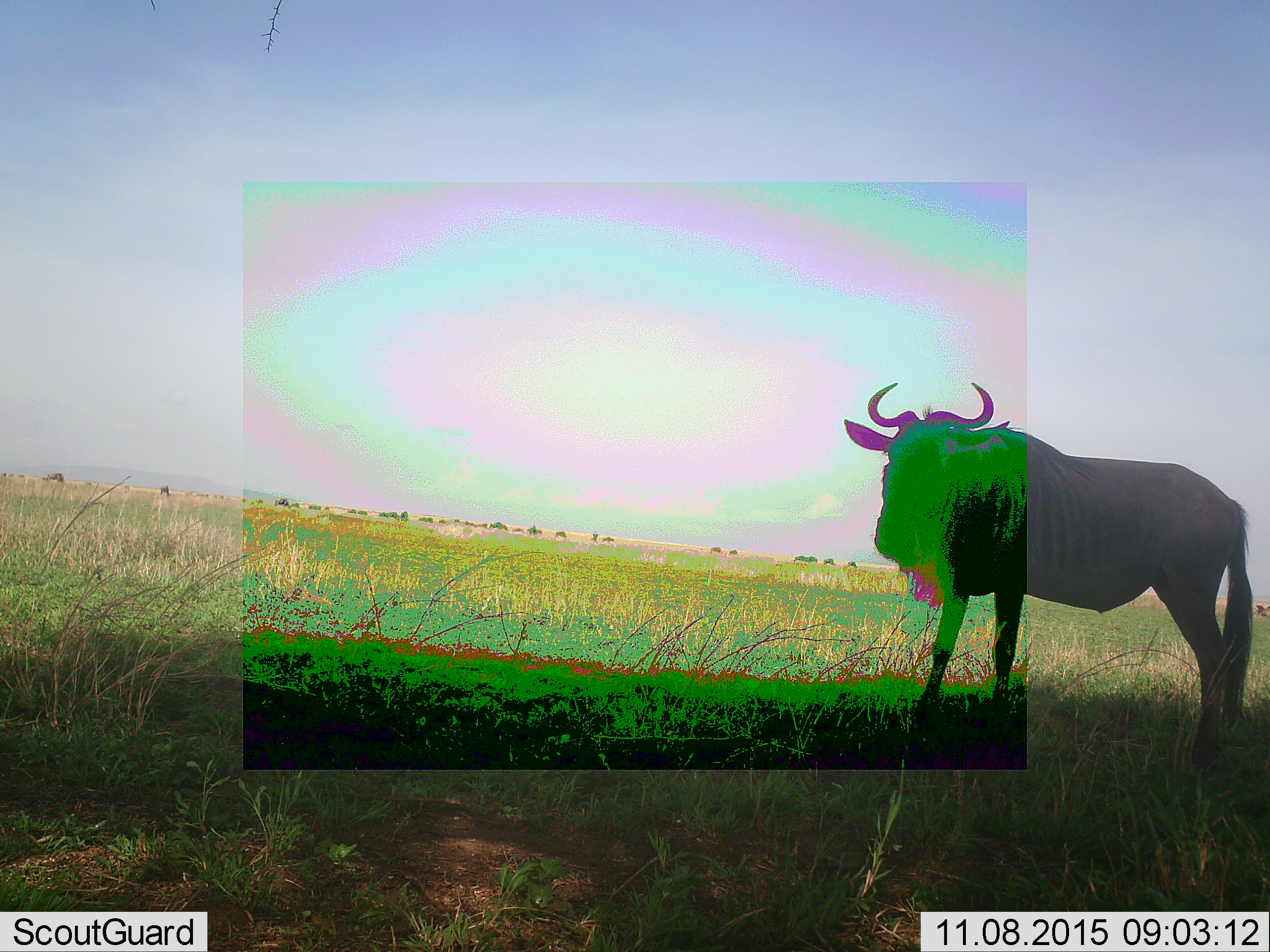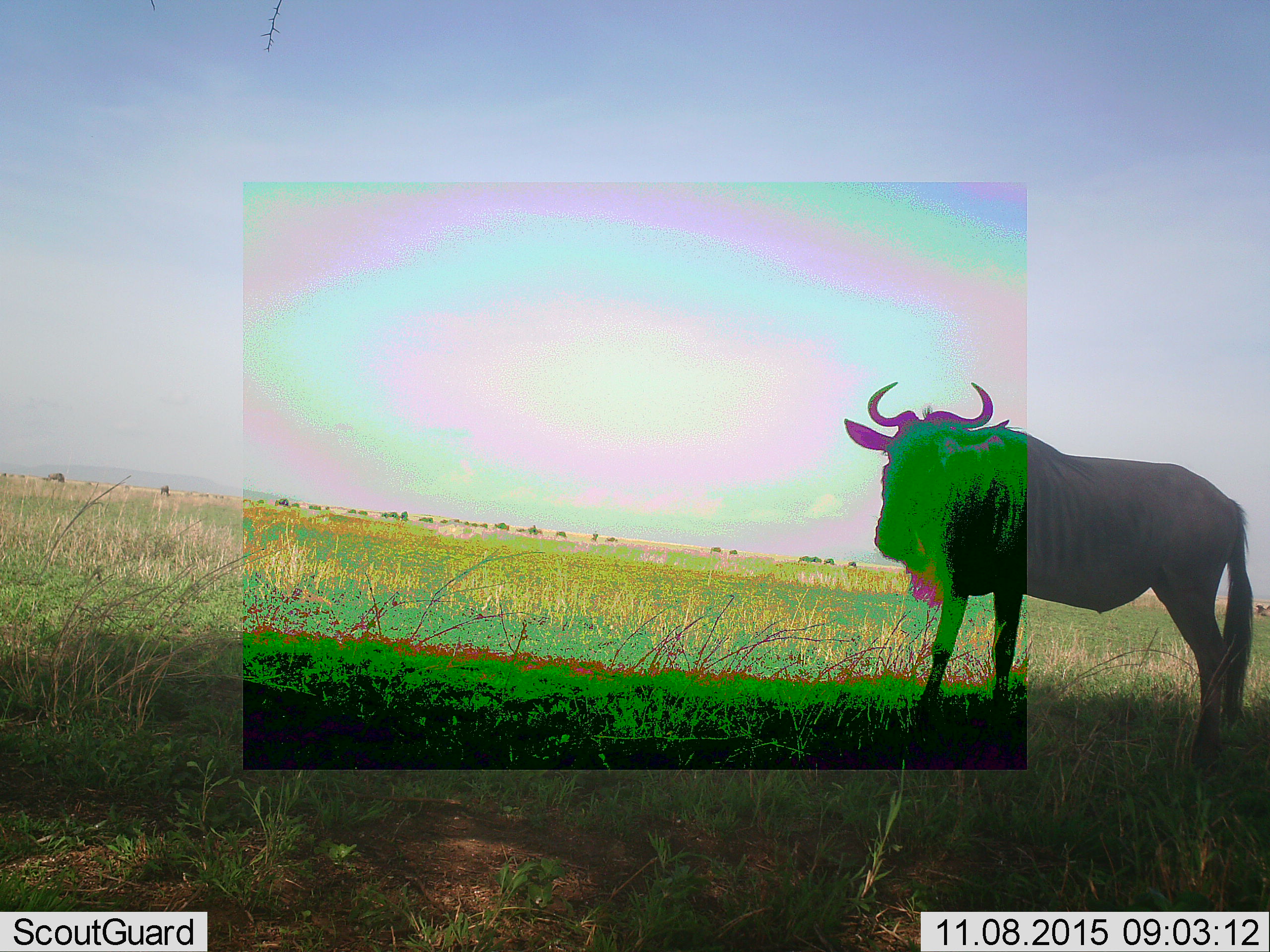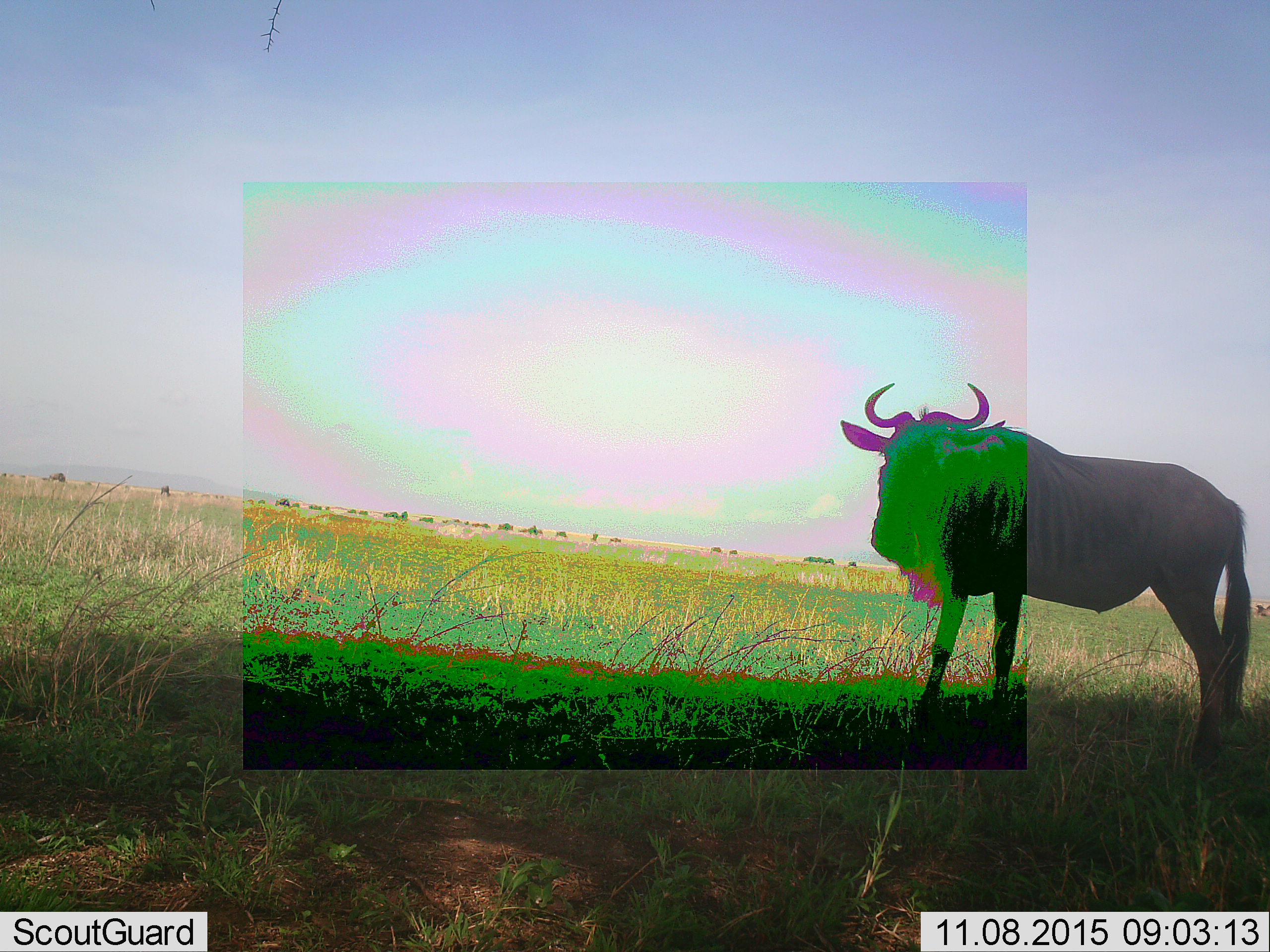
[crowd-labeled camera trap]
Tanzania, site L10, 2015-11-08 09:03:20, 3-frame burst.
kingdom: Animalia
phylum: Chordata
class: Mammalia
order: Artiodactyla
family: Bovidae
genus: Connochaetes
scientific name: Connochaetes taurinus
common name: blue wildebeest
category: wildebeest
Wildebeest (blue wildebeest) (Connochaetes taurinus), count 11-50. Behavior (volunteer vote fractions): standing 90%, resting 0%, moving 40%, interacting 0%. Young present (vote fraction): 0%. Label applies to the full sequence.